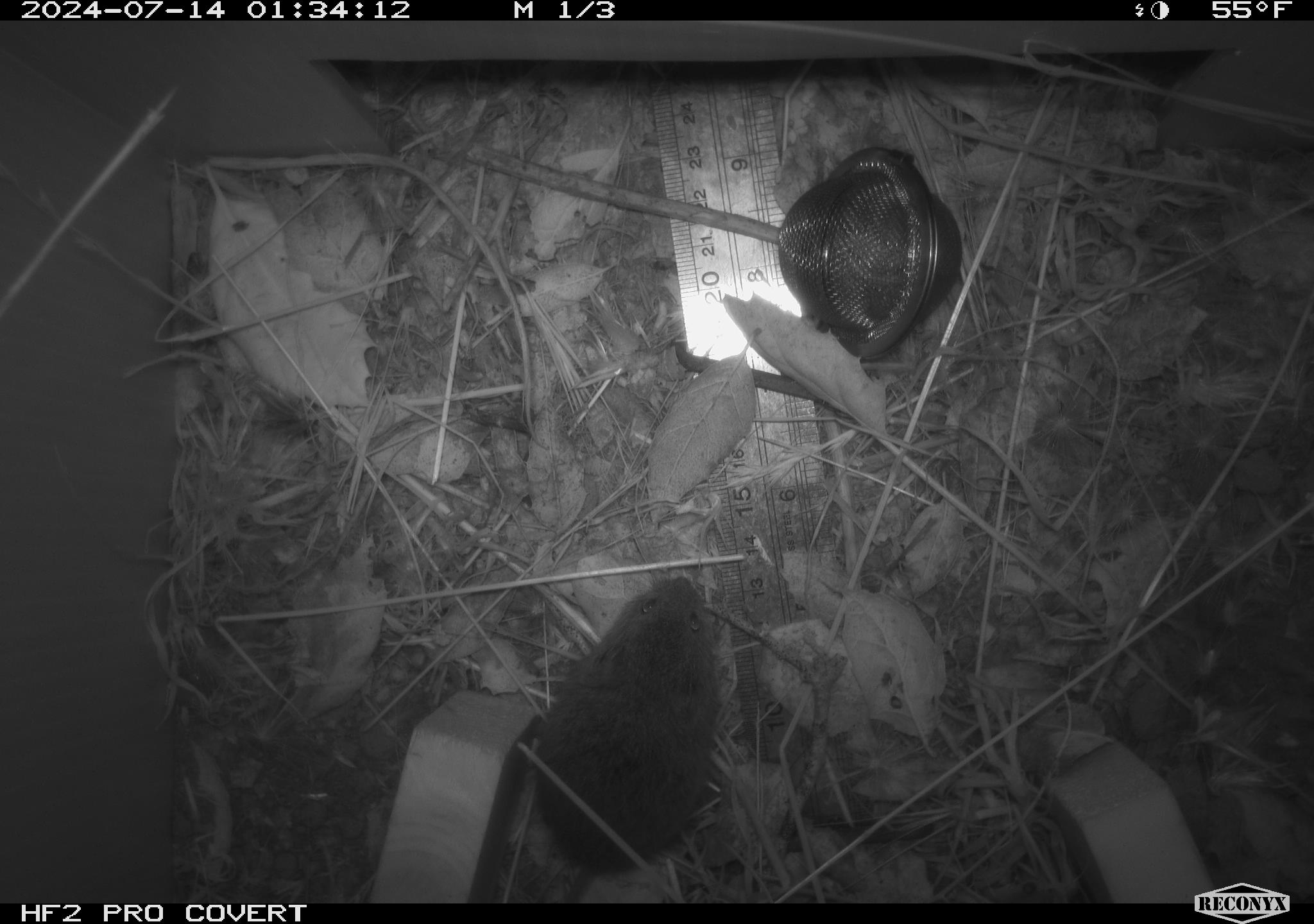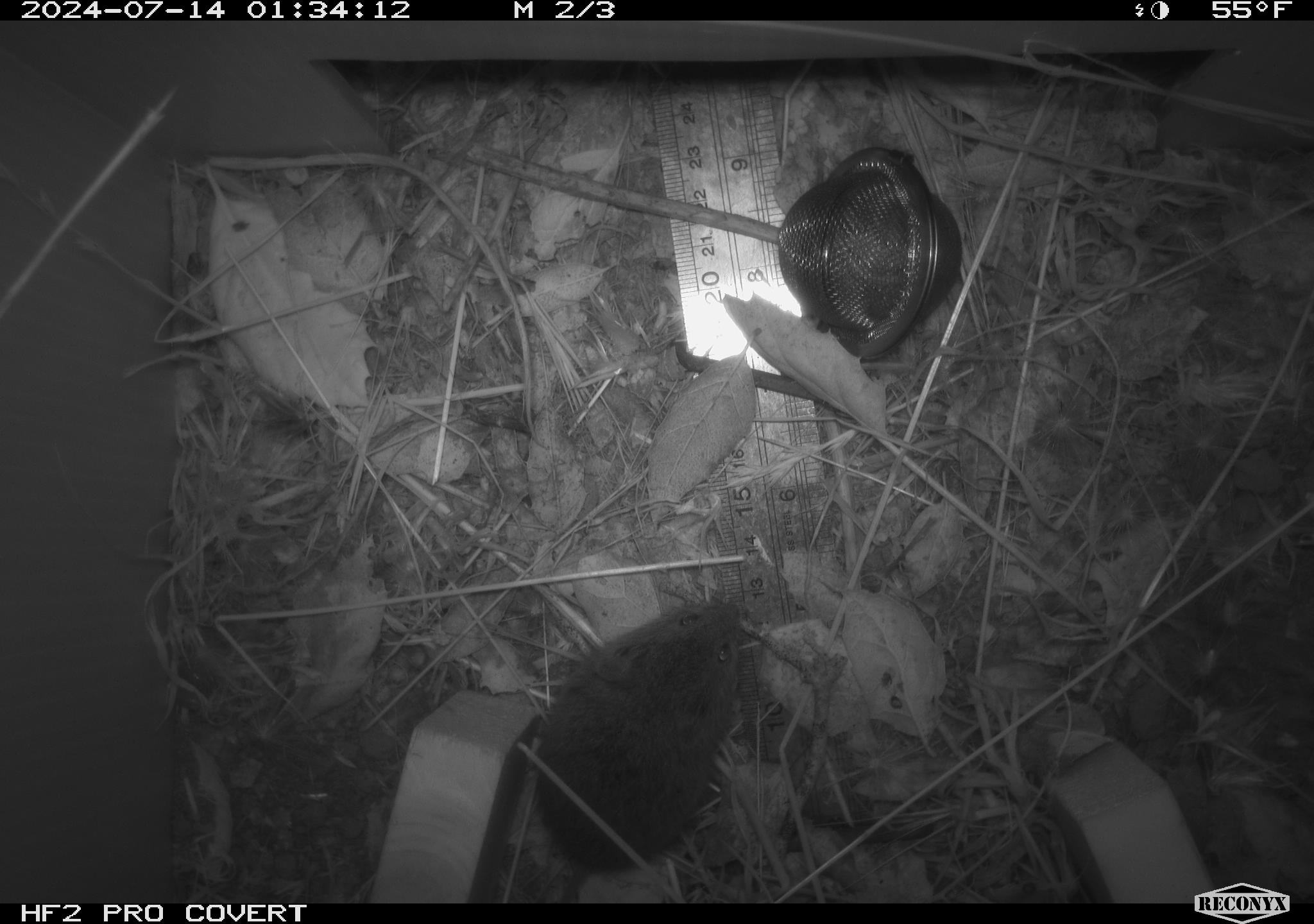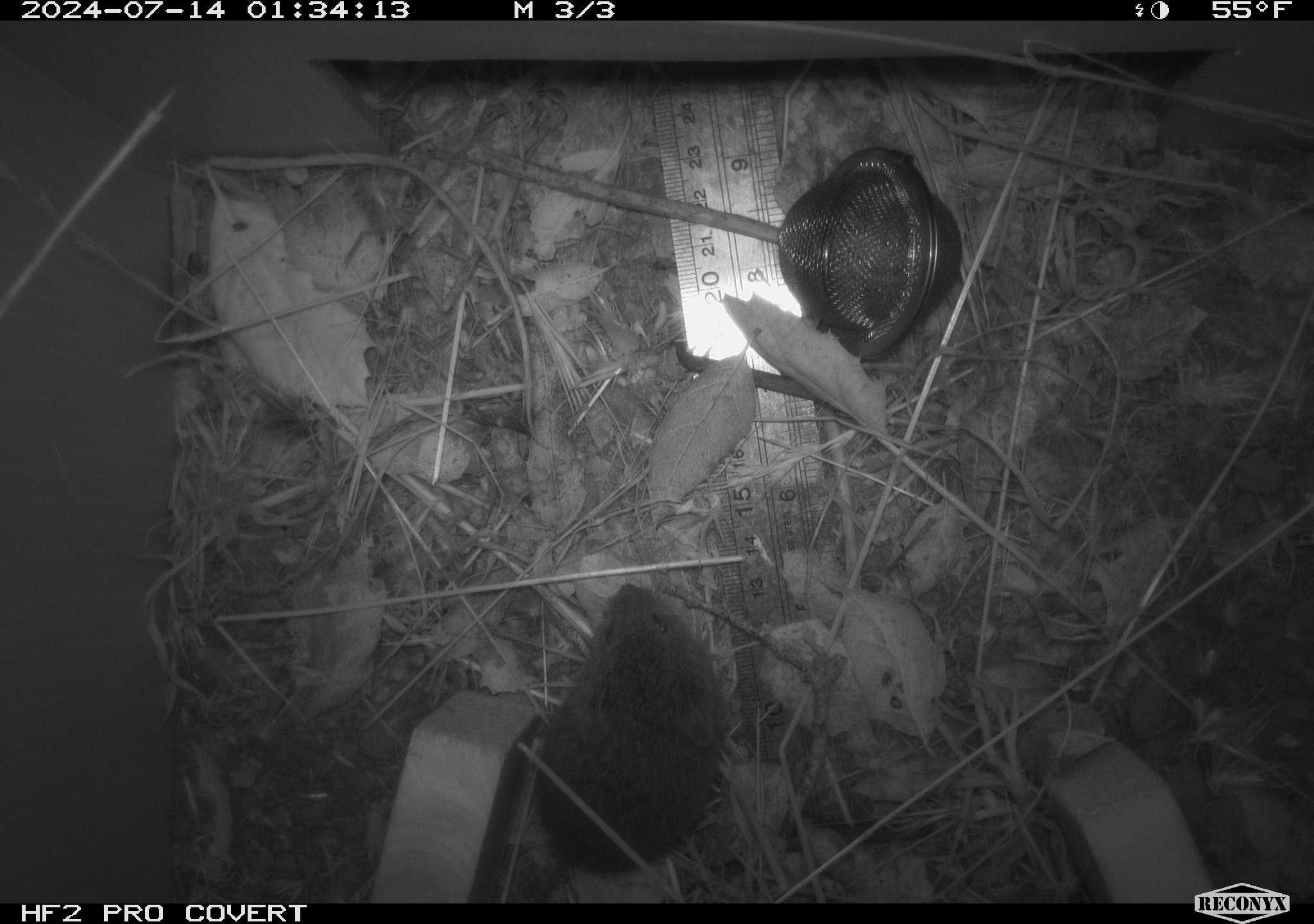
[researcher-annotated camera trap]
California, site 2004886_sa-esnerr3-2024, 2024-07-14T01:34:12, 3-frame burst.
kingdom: Animalia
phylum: Chordata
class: Mammalia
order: Rodentia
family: Cricetidae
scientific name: Cricetidae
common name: hamsters, voles, lemmings, and allies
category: cricetidae family